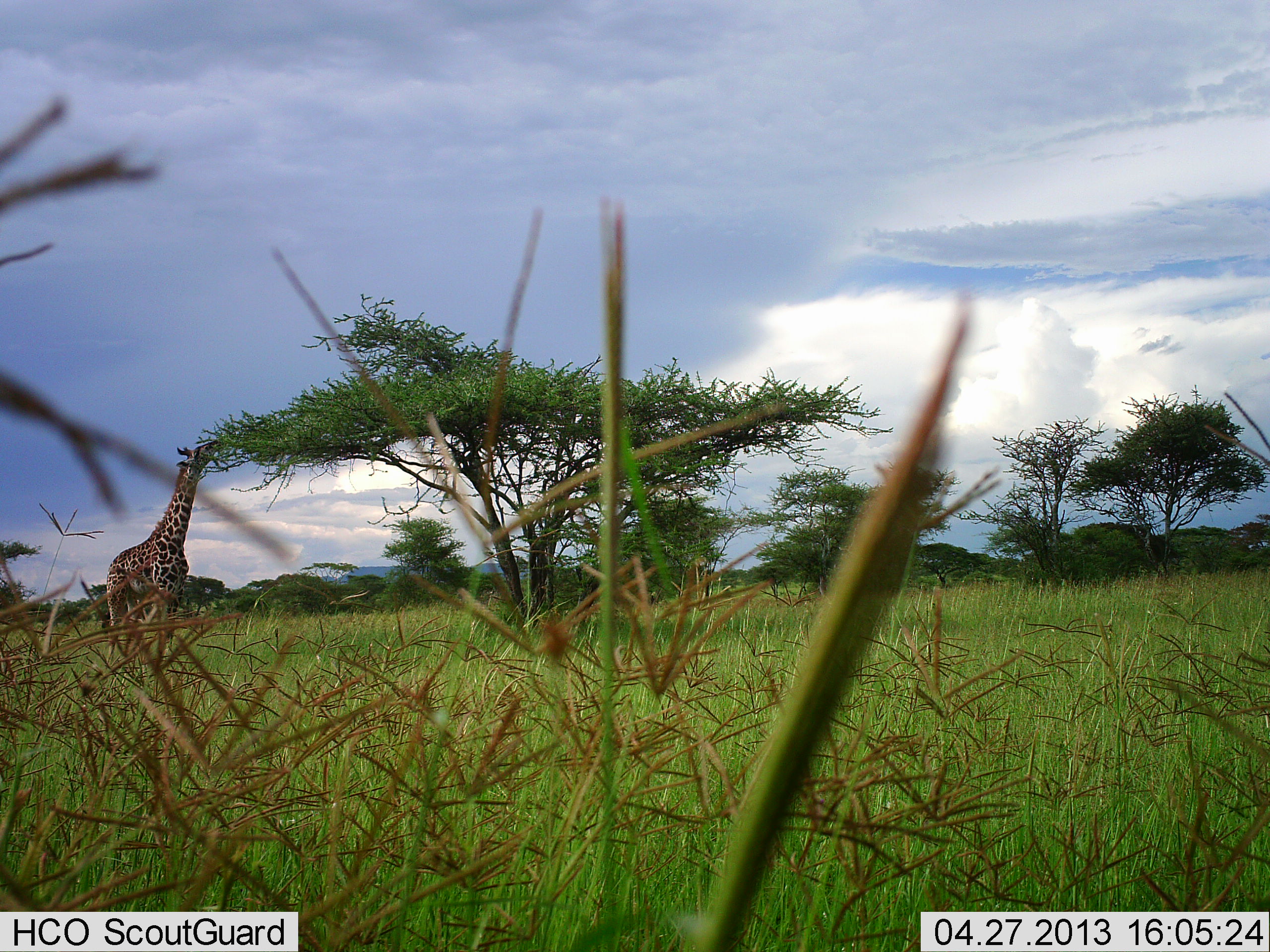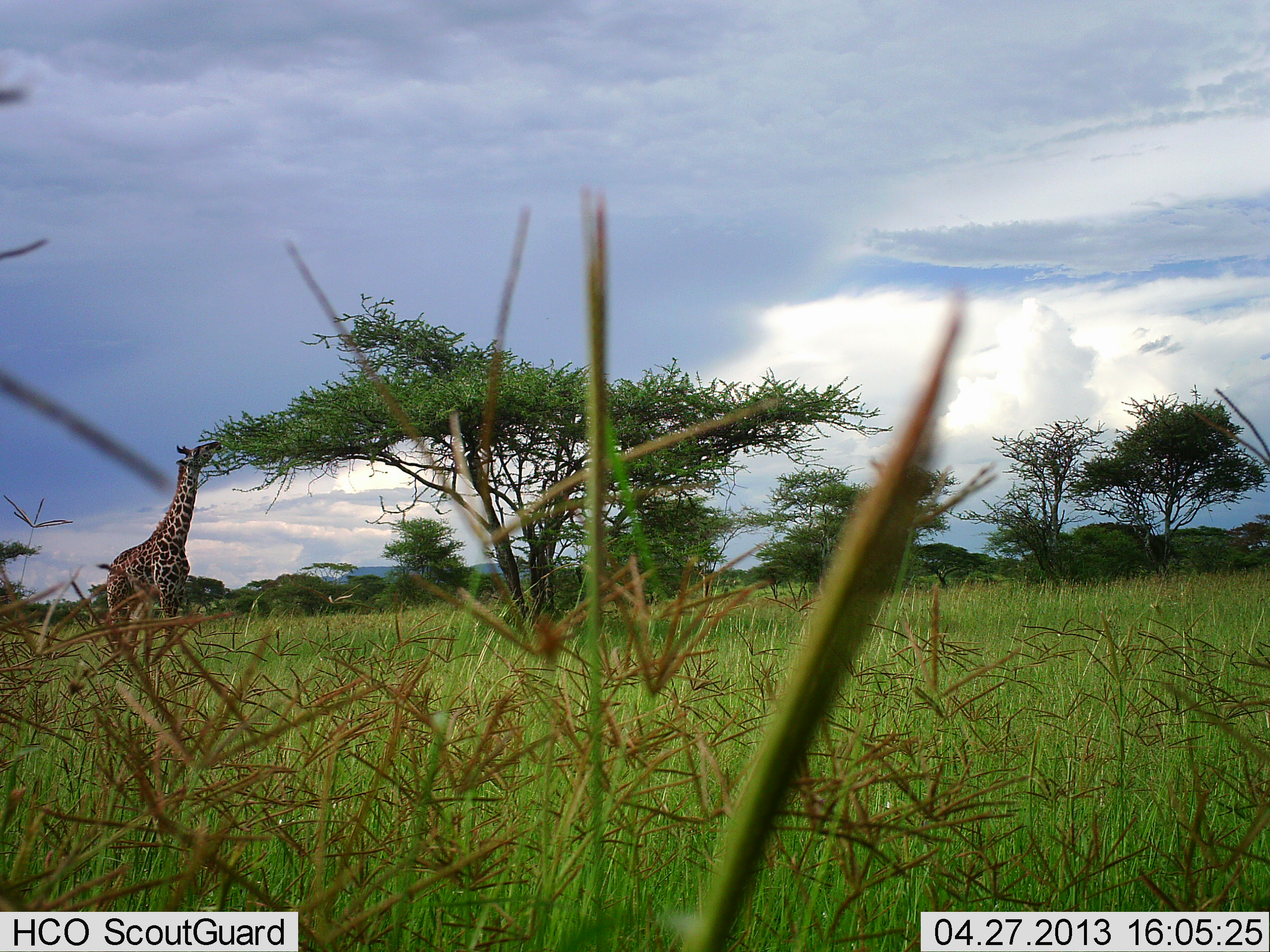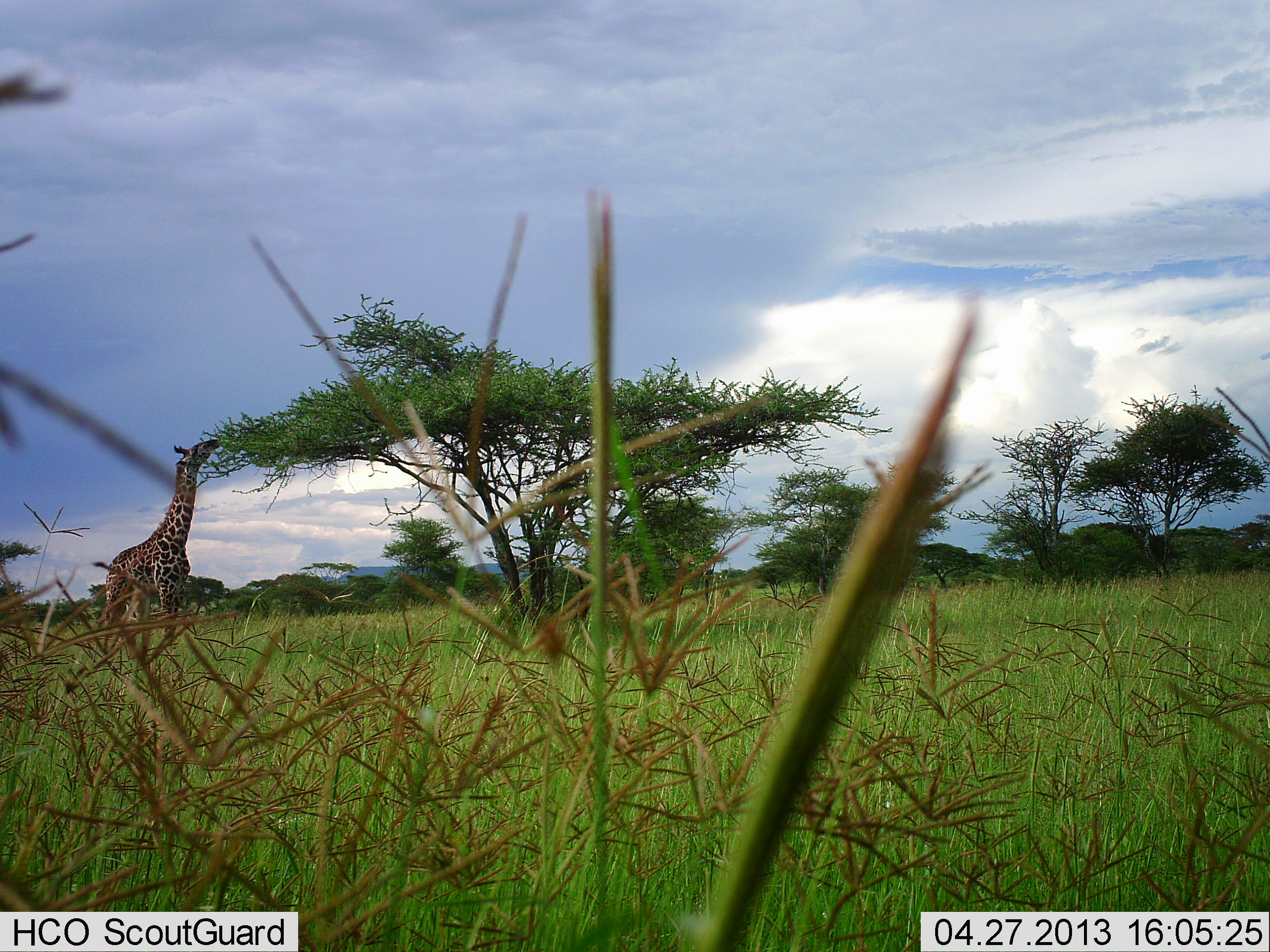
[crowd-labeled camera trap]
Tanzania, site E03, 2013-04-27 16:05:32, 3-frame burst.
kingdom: Animalia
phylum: Chordata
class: Mammalia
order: Artiodactyla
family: Giraffidae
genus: Giraffa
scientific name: Giraffa camelopardalis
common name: giraffe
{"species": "giraffe (Giraffa camelopardalis)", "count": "1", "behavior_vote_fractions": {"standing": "0%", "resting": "0%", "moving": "0%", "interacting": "0%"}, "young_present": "0%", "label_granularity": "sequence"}